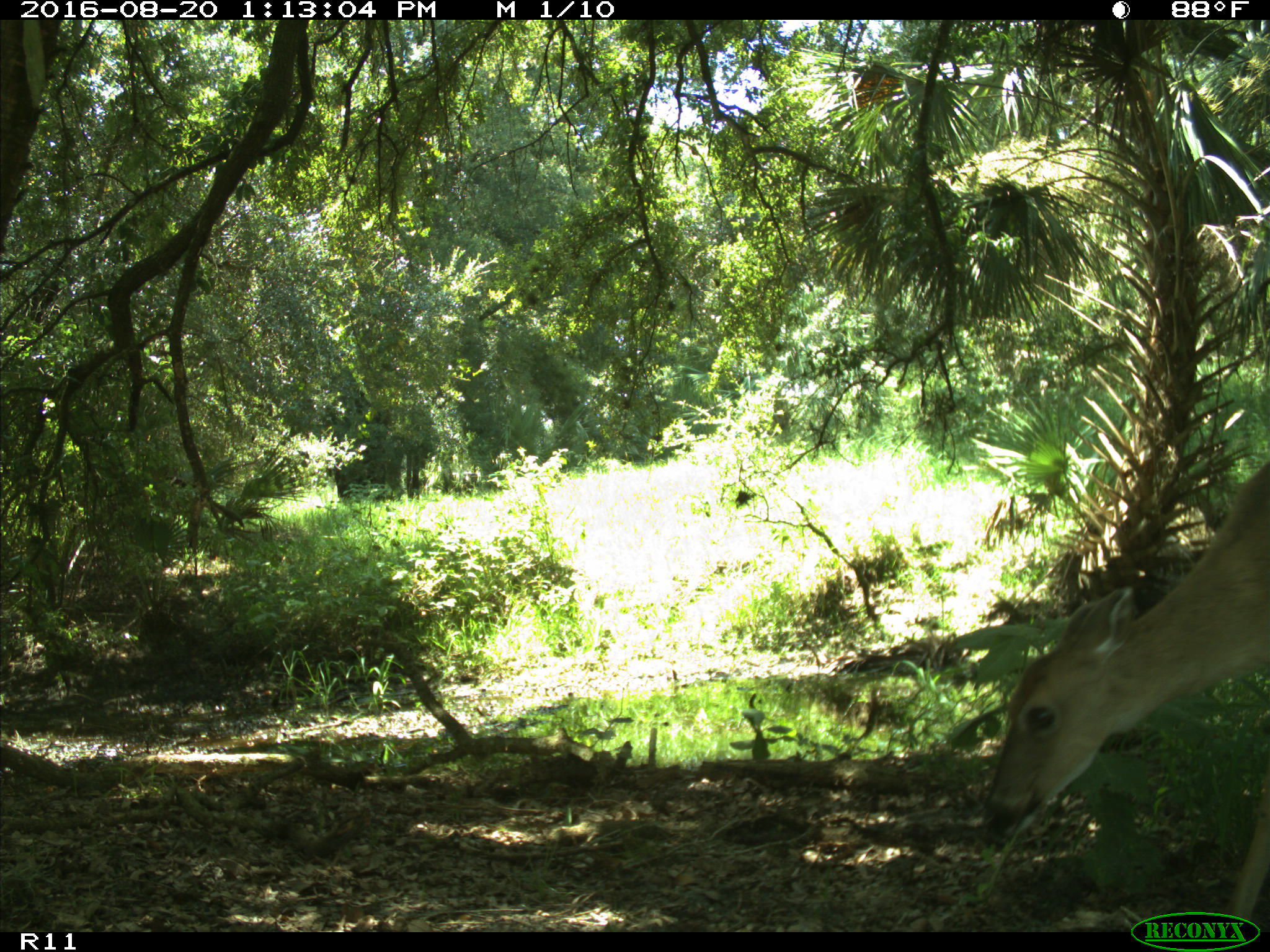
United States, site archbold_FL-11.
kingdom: Animalia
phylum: Chordata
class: Mammalia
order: Artiodactyla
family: Cervidae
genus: Odocoileus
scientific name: Odocoileus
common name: deer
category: unidentified deer